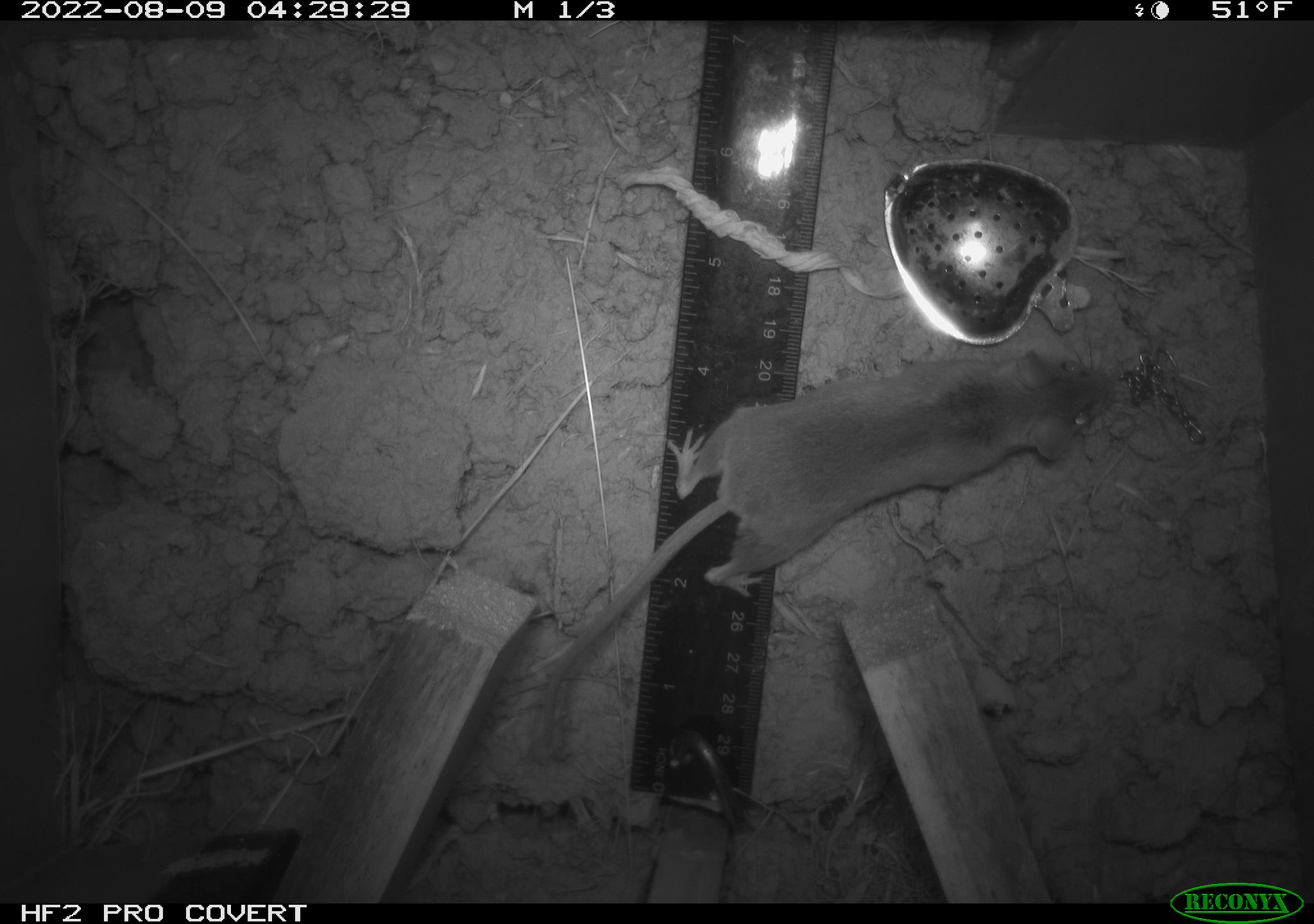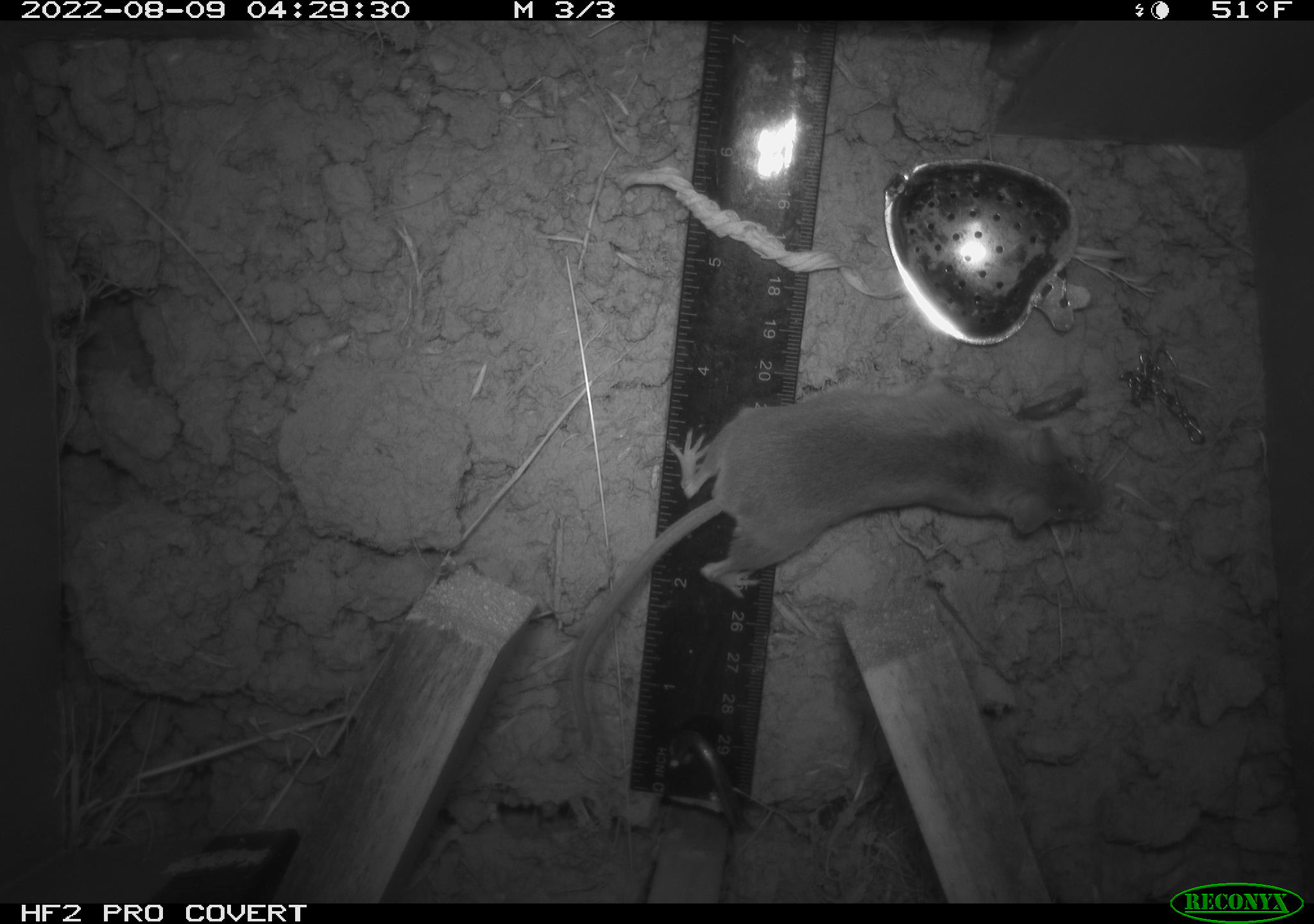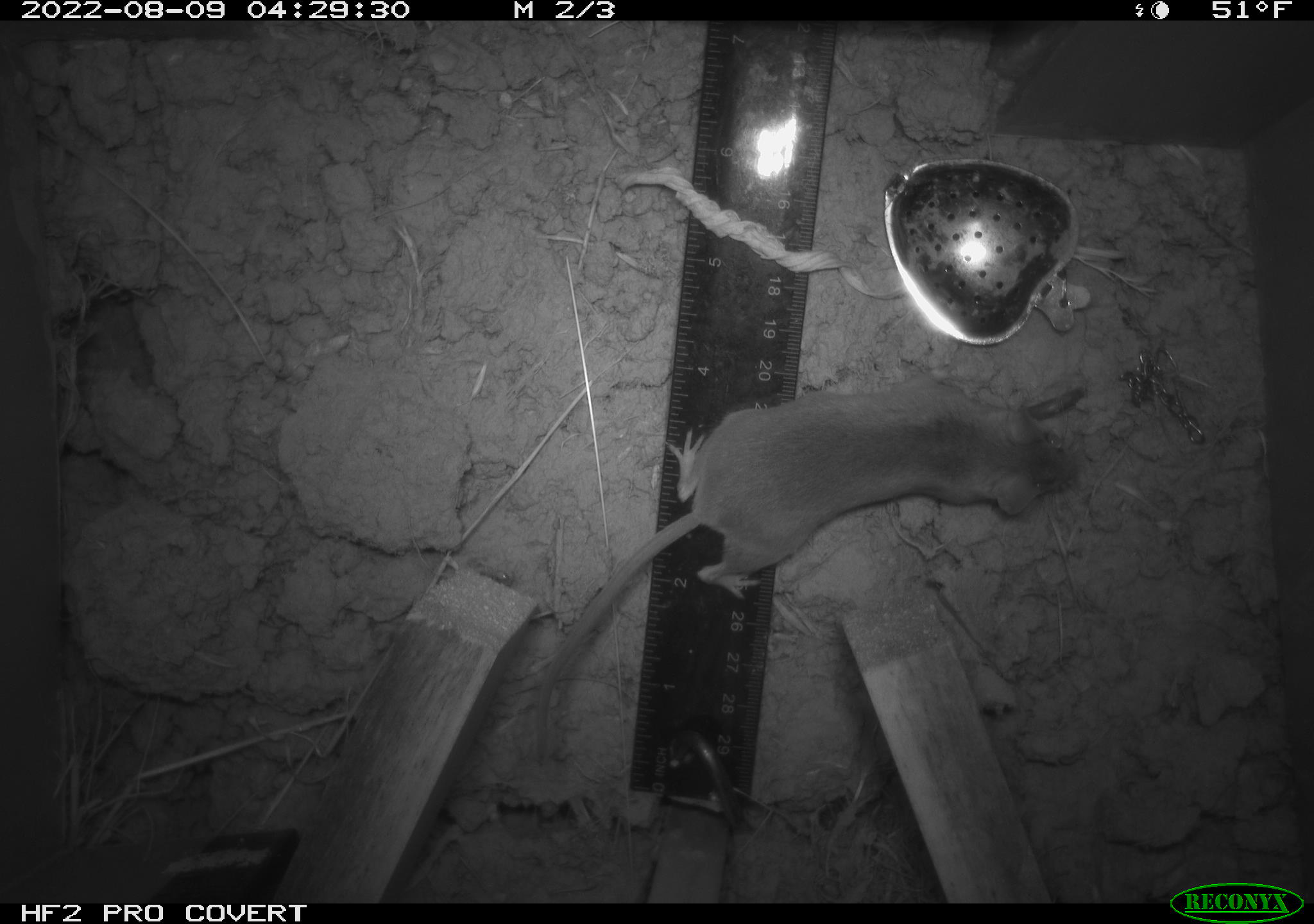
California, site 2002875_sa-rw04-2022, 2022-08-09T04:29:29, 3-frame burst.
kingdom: Animalia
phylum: Chordata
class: Mammalia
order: Rodentia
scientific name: Rodentia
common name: mouse species